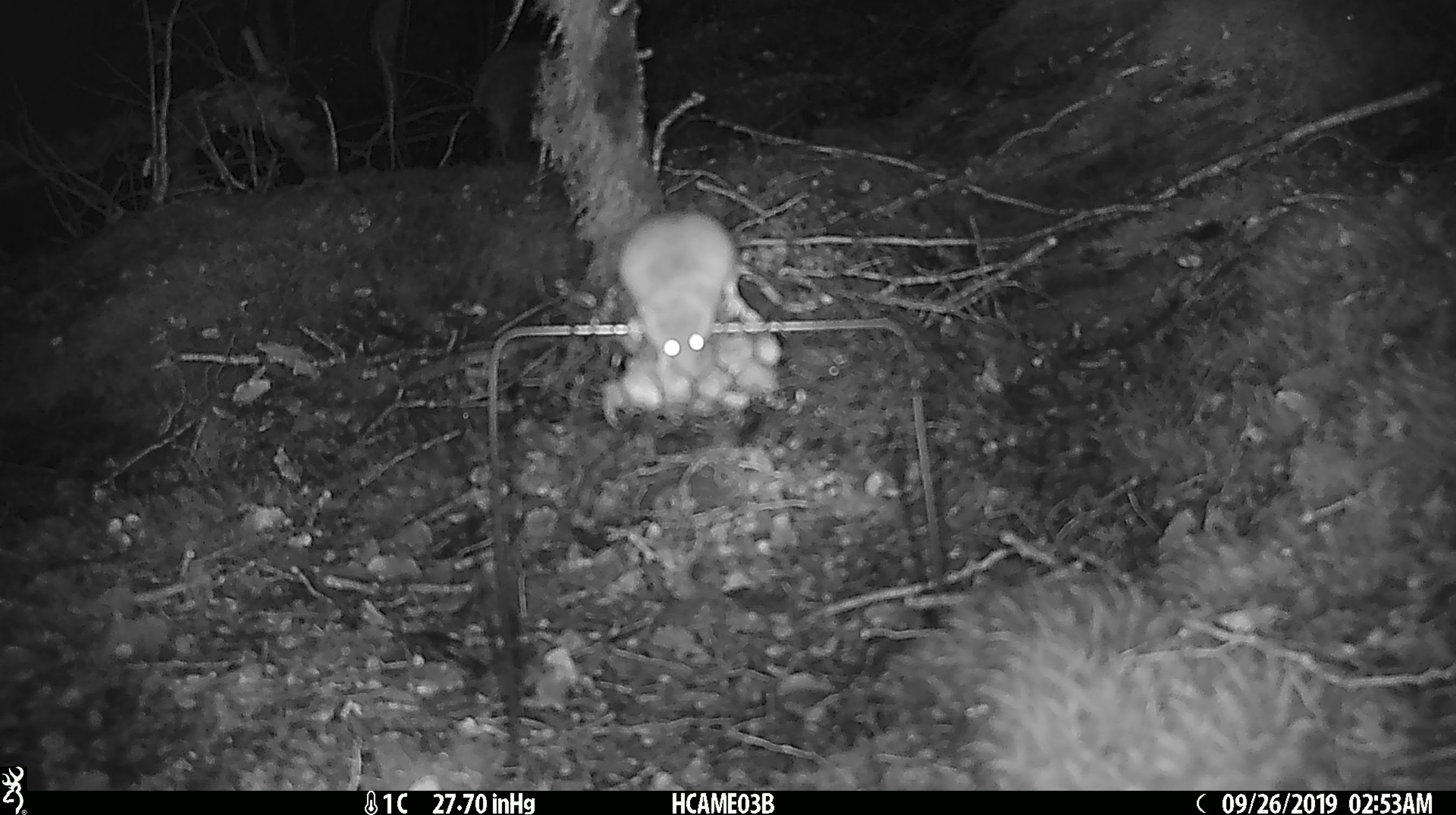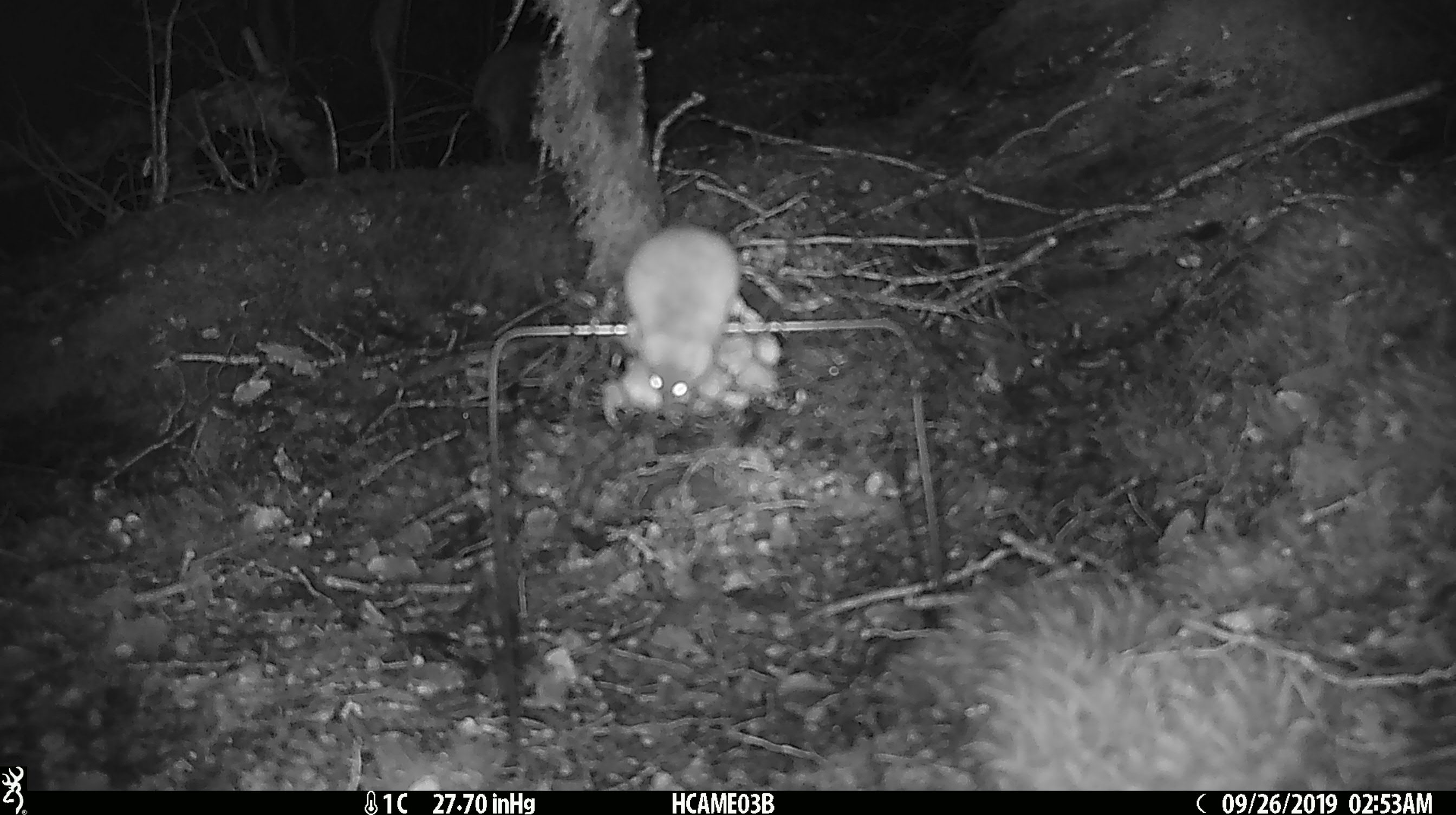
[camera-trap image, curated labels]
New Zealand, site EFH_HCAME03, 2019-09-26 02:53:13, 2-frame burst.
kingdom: Animalia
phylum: Chordata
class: Mammalia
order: Rodentia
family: Muridae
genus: Mus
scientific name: Mus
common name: mouse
Mouse (Mus).